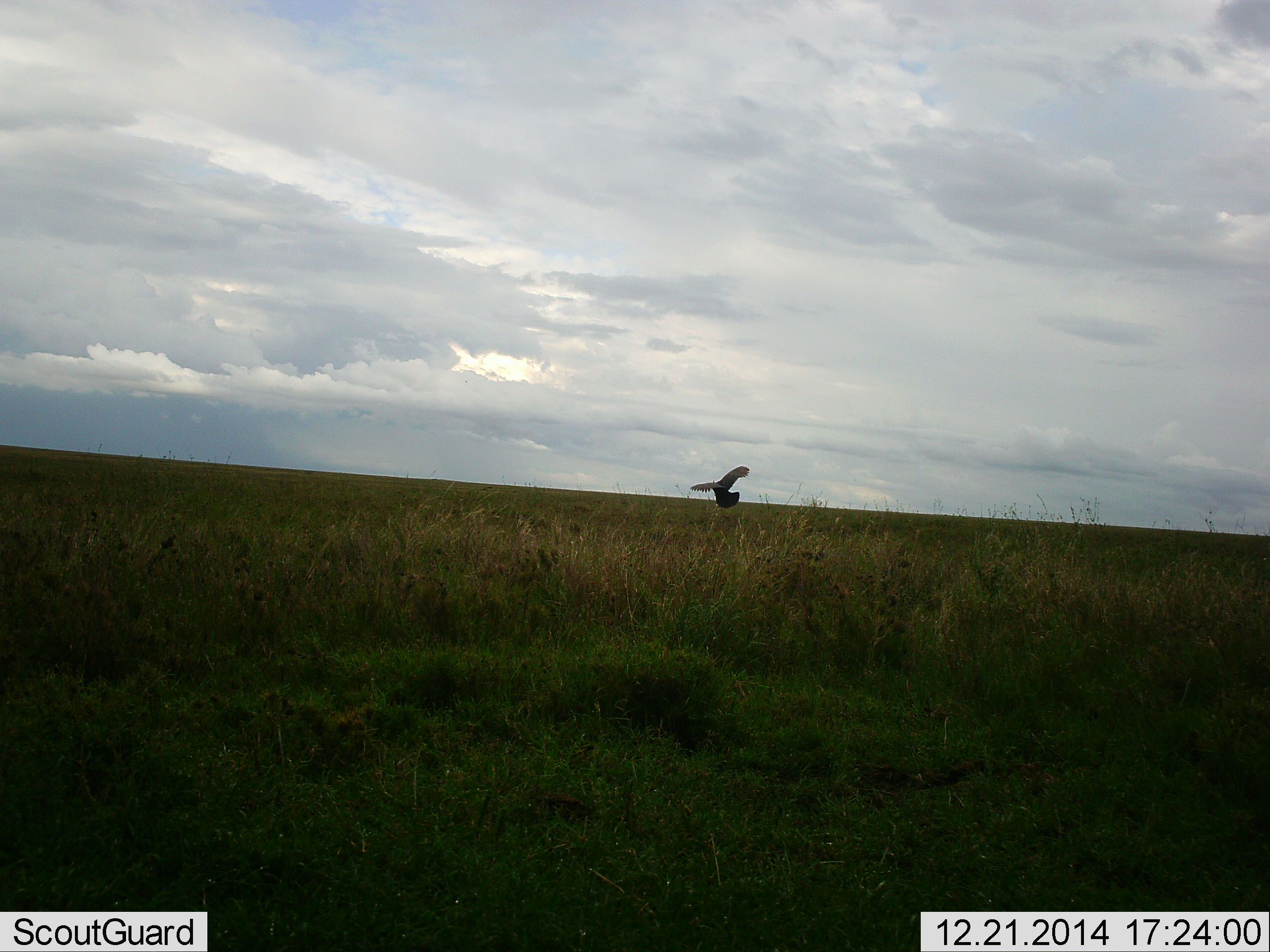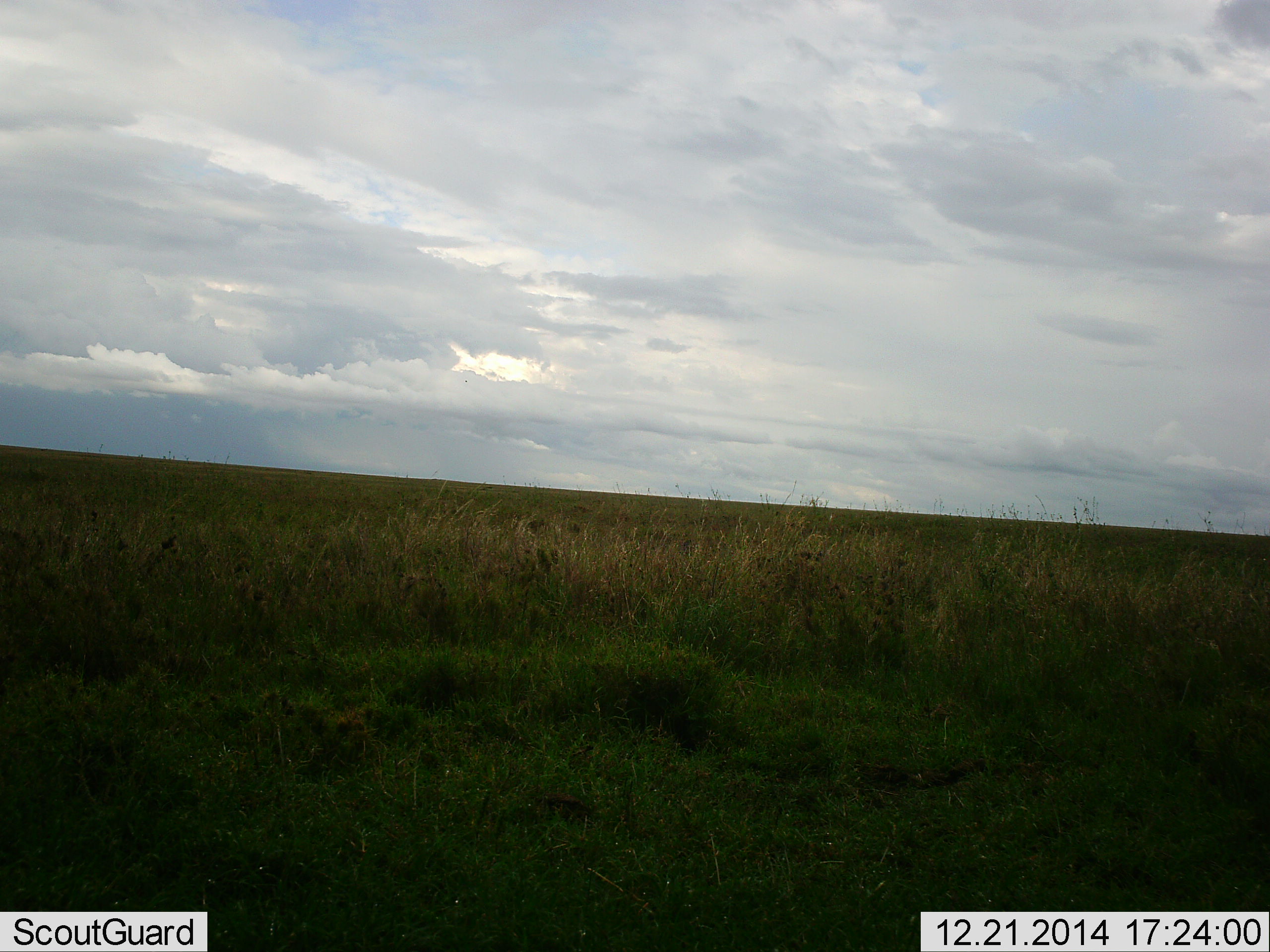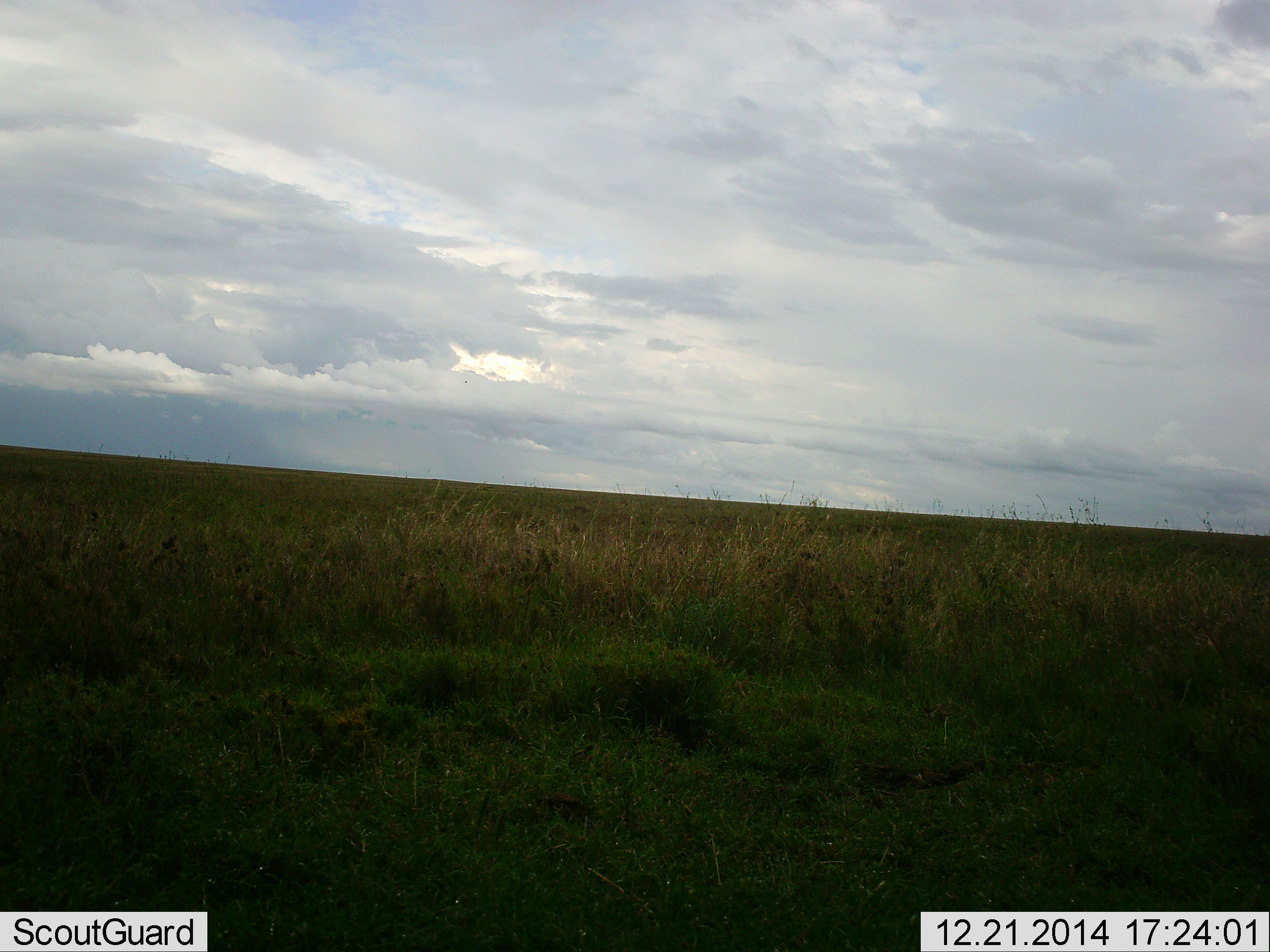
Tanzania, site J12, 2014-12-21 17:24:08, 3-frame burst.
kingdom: Animalia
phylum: Chordata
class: Aves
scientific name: Aves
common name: bird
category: otherbird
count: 1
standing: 0%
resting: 0%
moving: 90%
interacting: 10%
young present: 0%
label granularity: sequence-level